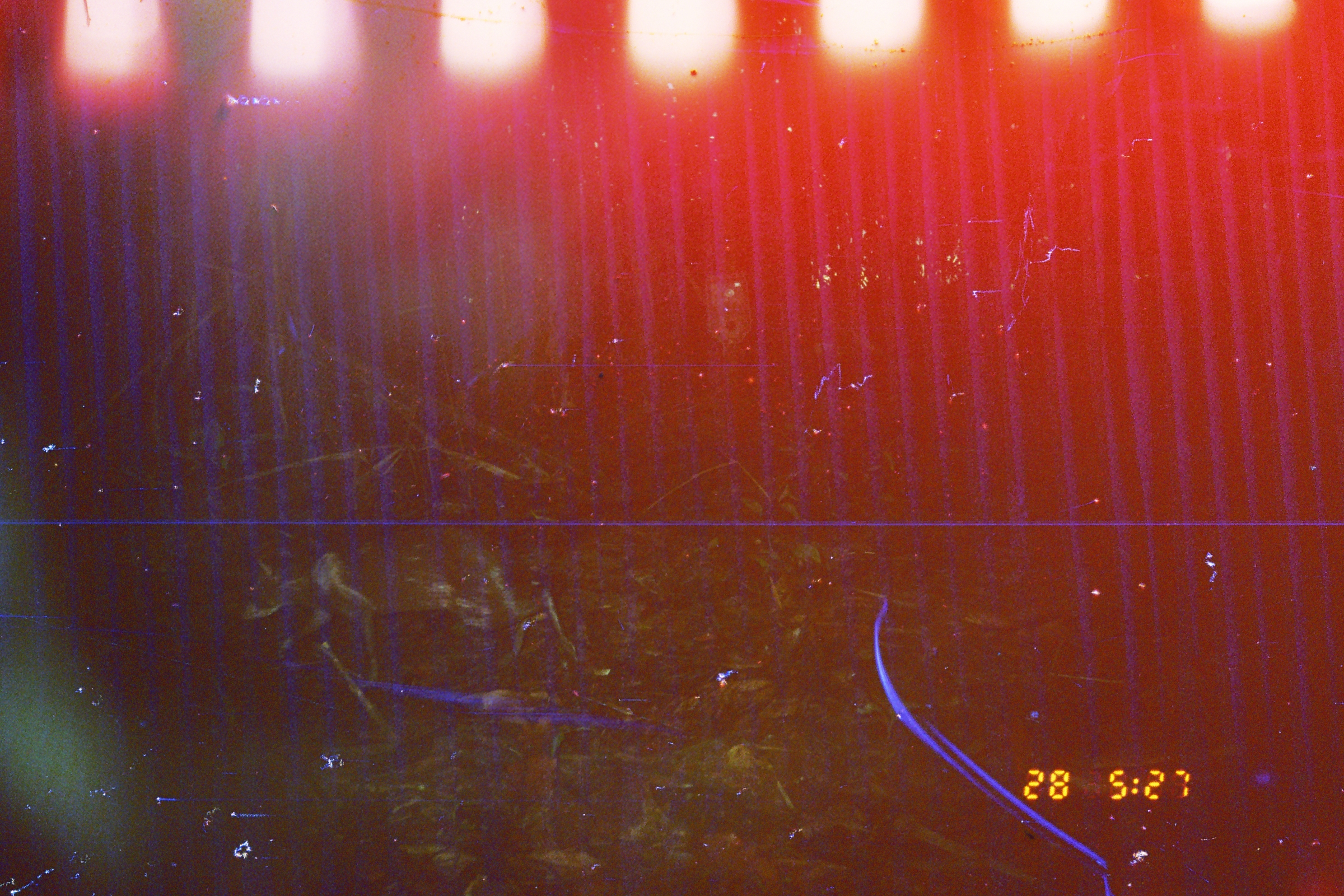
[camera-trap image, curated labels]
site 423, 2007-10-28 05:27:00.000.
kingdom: Animalia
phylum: Chordata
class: Mammalia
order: Rodentia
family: Dasyproctidae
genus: Dasyprocta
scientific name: Dasyprocta punctata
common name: central american agouti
Dasyprocta punctata (central american agouti).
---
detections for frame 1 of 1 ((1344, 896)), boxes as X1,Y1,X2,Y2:
dasyprocta punctata: 233,525,579,701